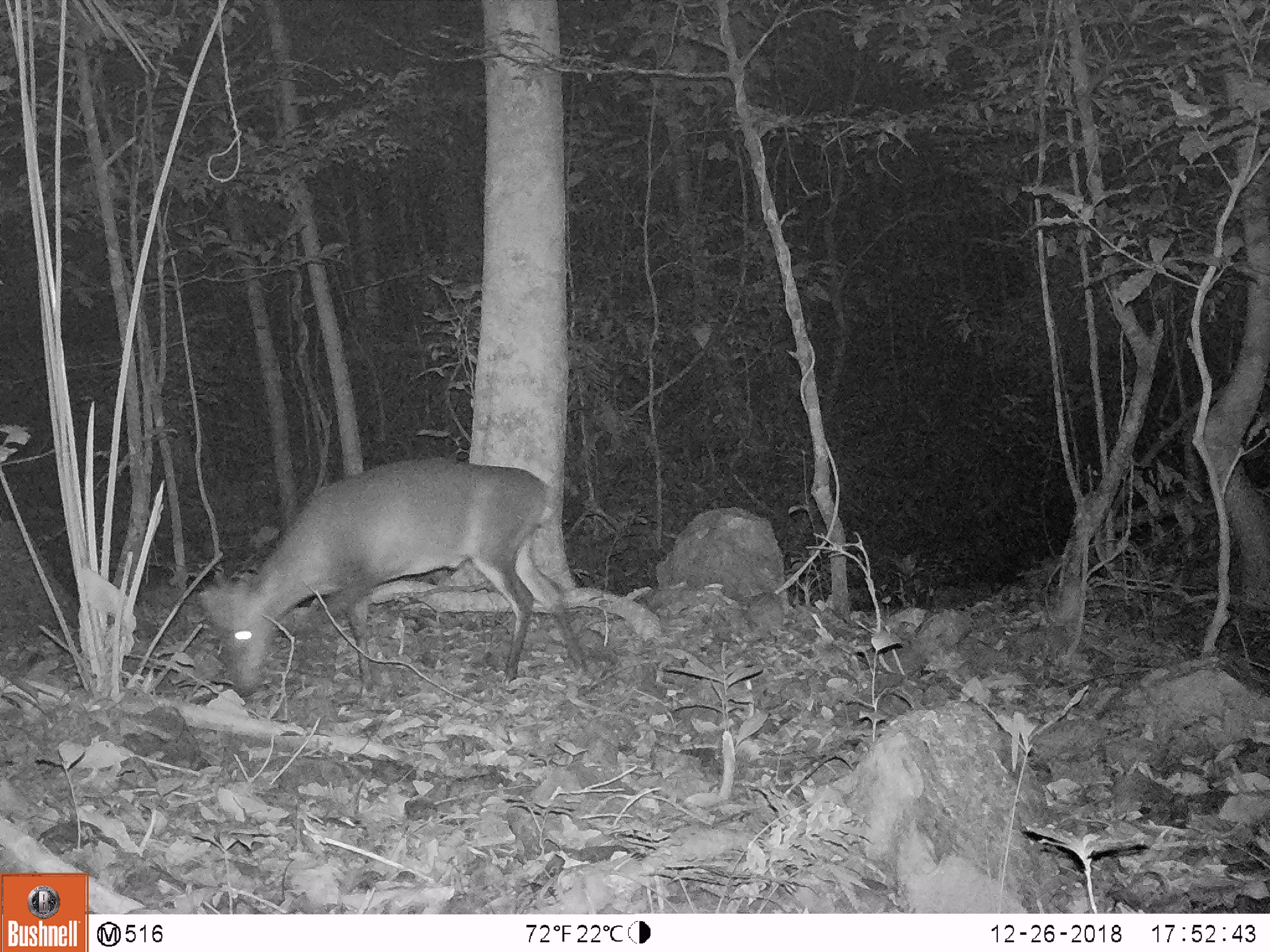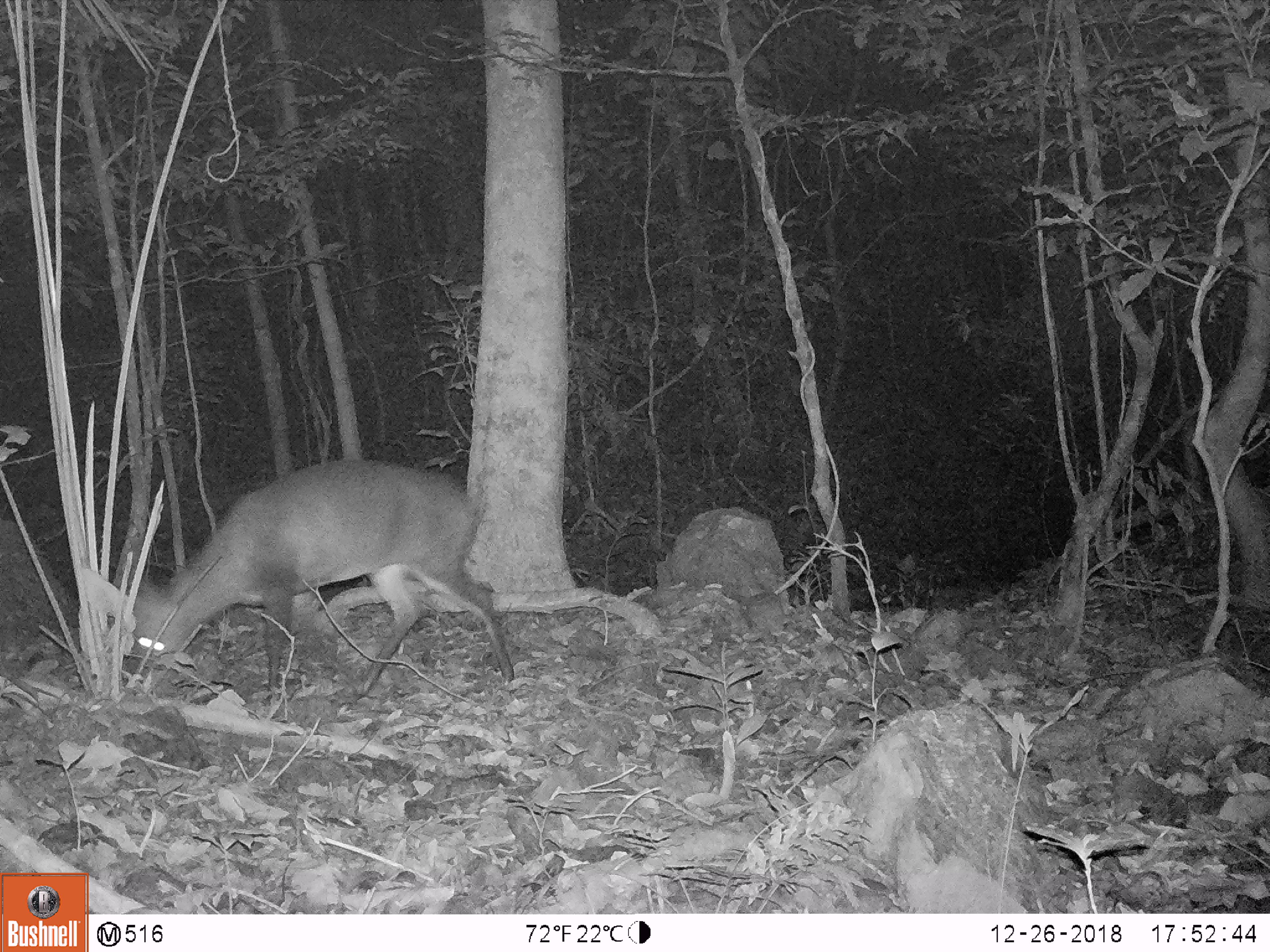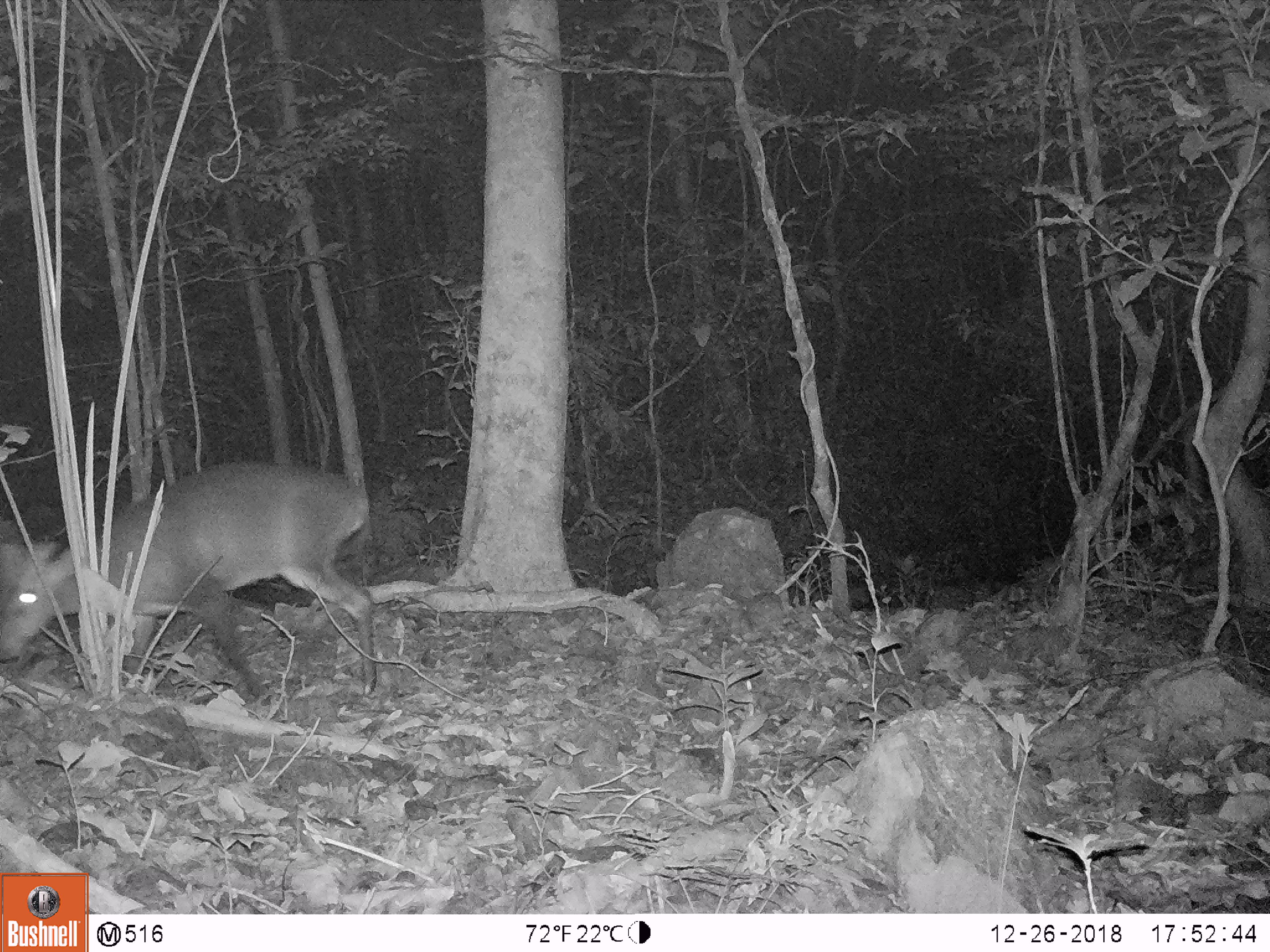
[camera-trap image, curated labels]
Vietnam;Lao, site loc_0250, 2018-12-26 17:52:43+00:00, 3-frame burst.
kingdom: Animalia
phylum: Chordata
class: Mammalia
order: Artiodactyla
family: Cervidae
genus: Muntiacus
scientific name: Muntiacus vuquangensis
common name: large-antlered muntjac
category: large antlered muntjac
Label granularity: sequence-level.